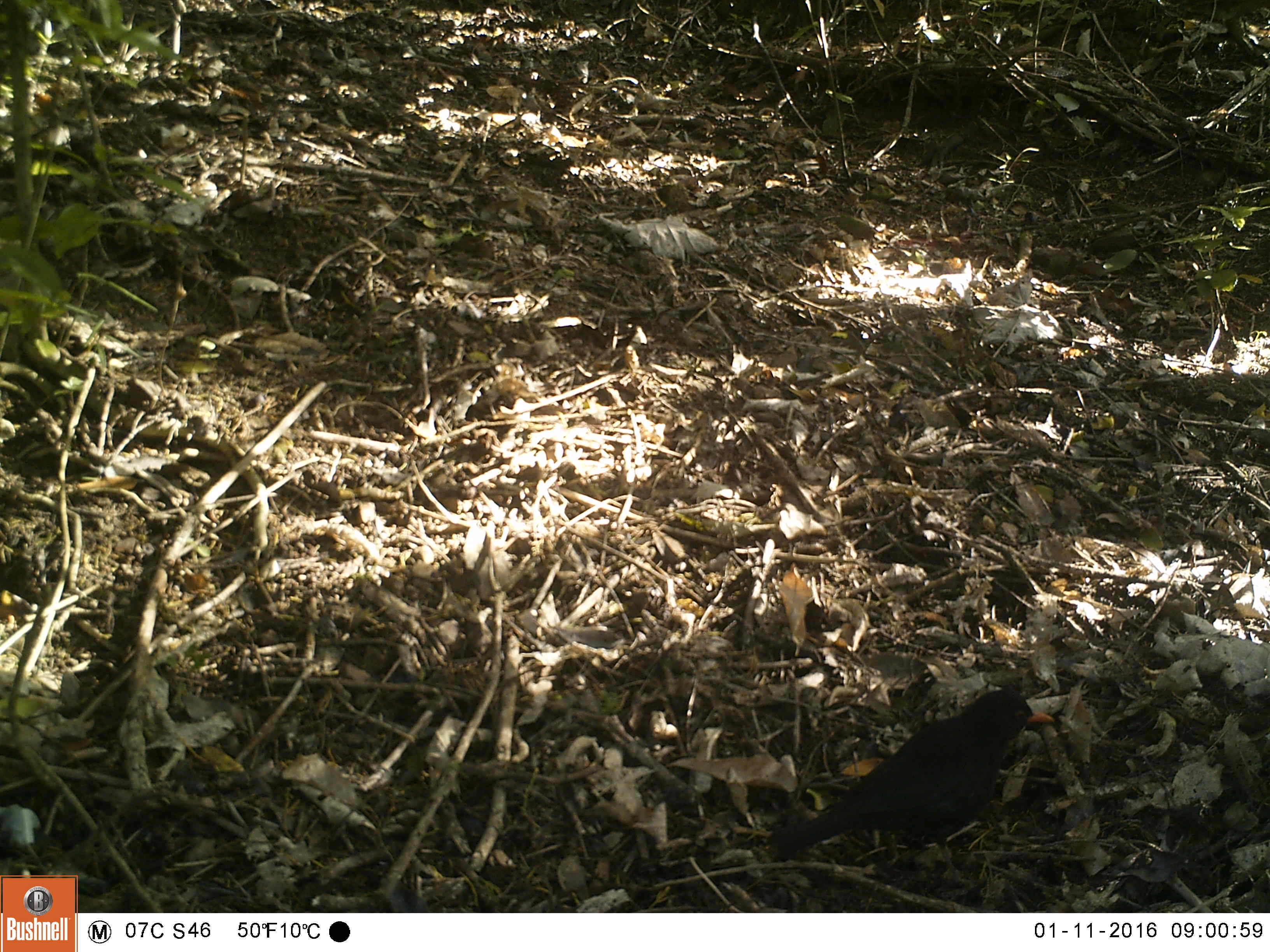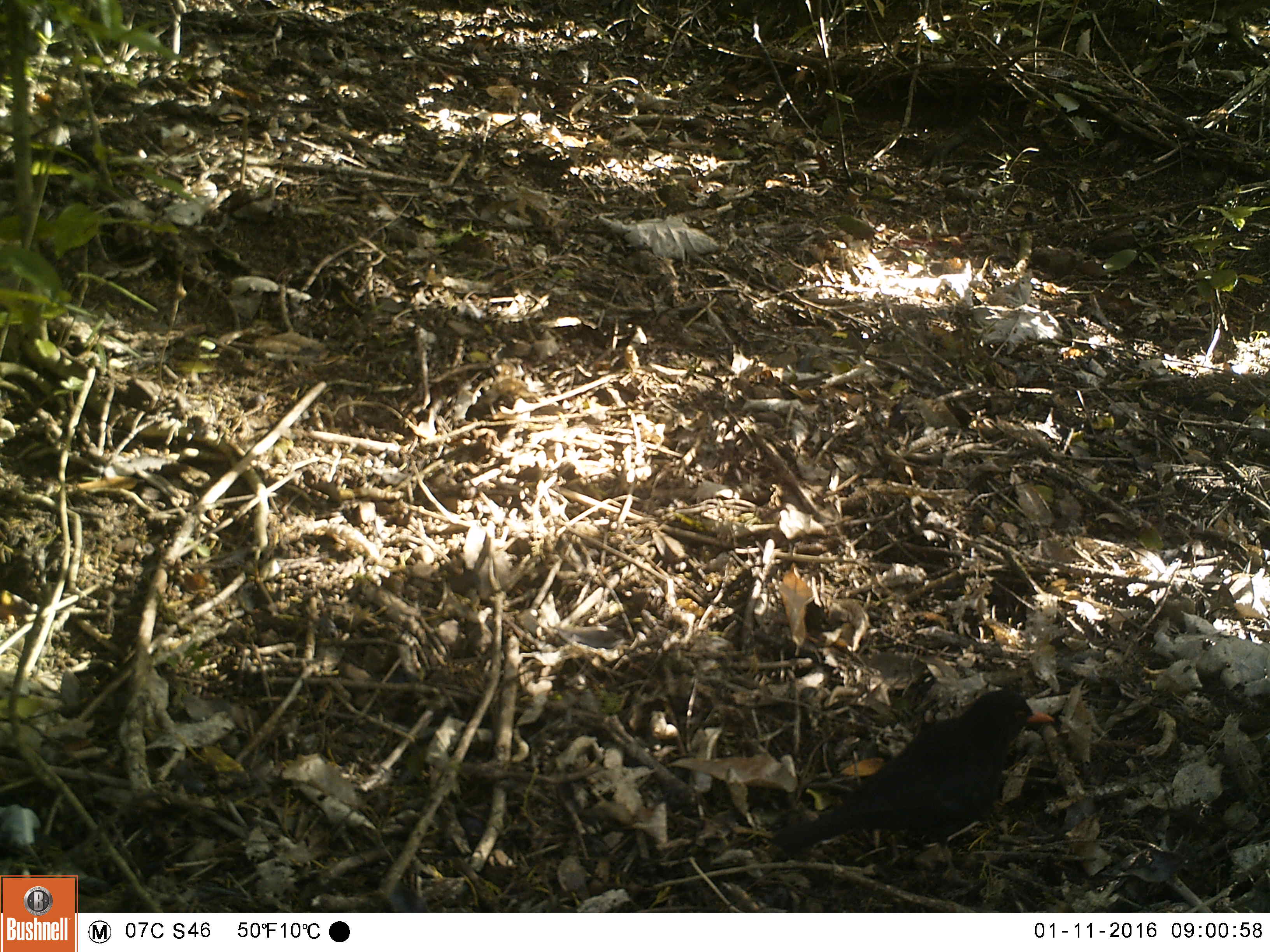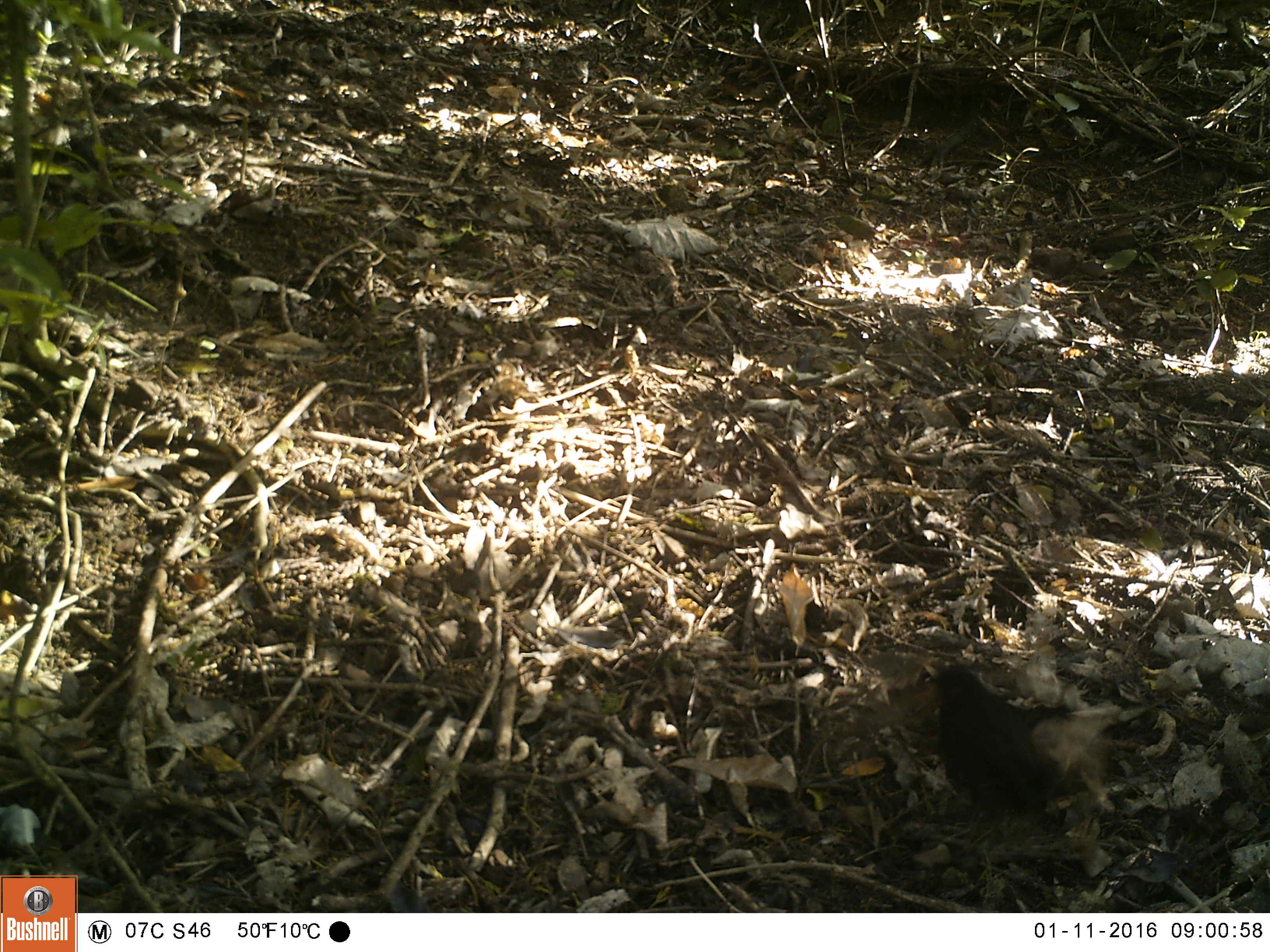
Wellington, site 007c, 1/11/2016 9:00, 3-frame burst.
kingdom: Animalia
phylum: Chordata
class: Aves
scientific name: Aves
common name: bird